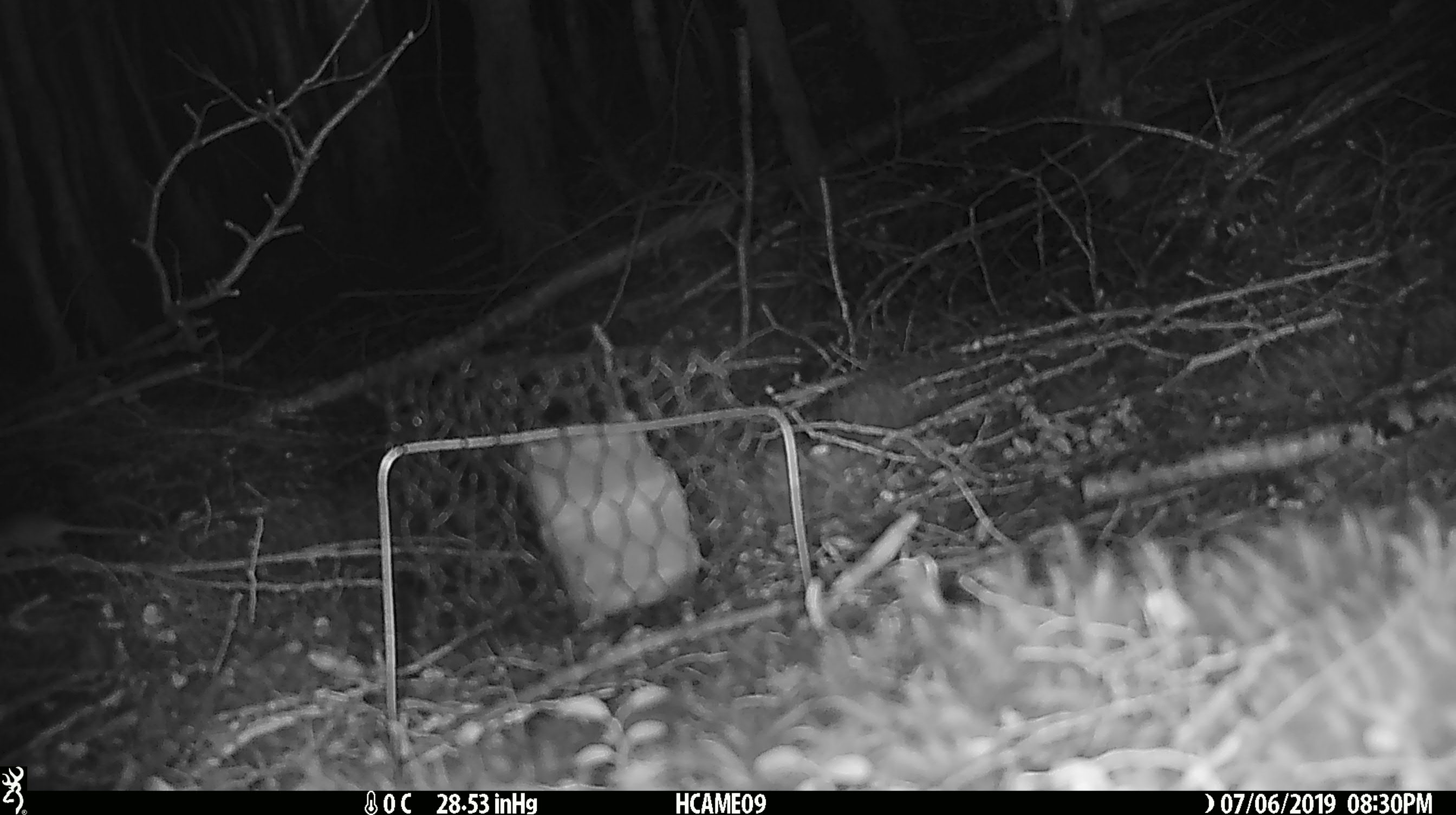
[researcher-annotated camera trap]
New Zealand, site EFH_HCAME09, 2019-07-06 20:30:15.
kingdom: Animalia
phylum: Chordata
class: Mammalia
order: Rodentia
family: Muridae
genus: Mus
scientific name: Mus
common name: mouse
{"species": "mouse (Mus)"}